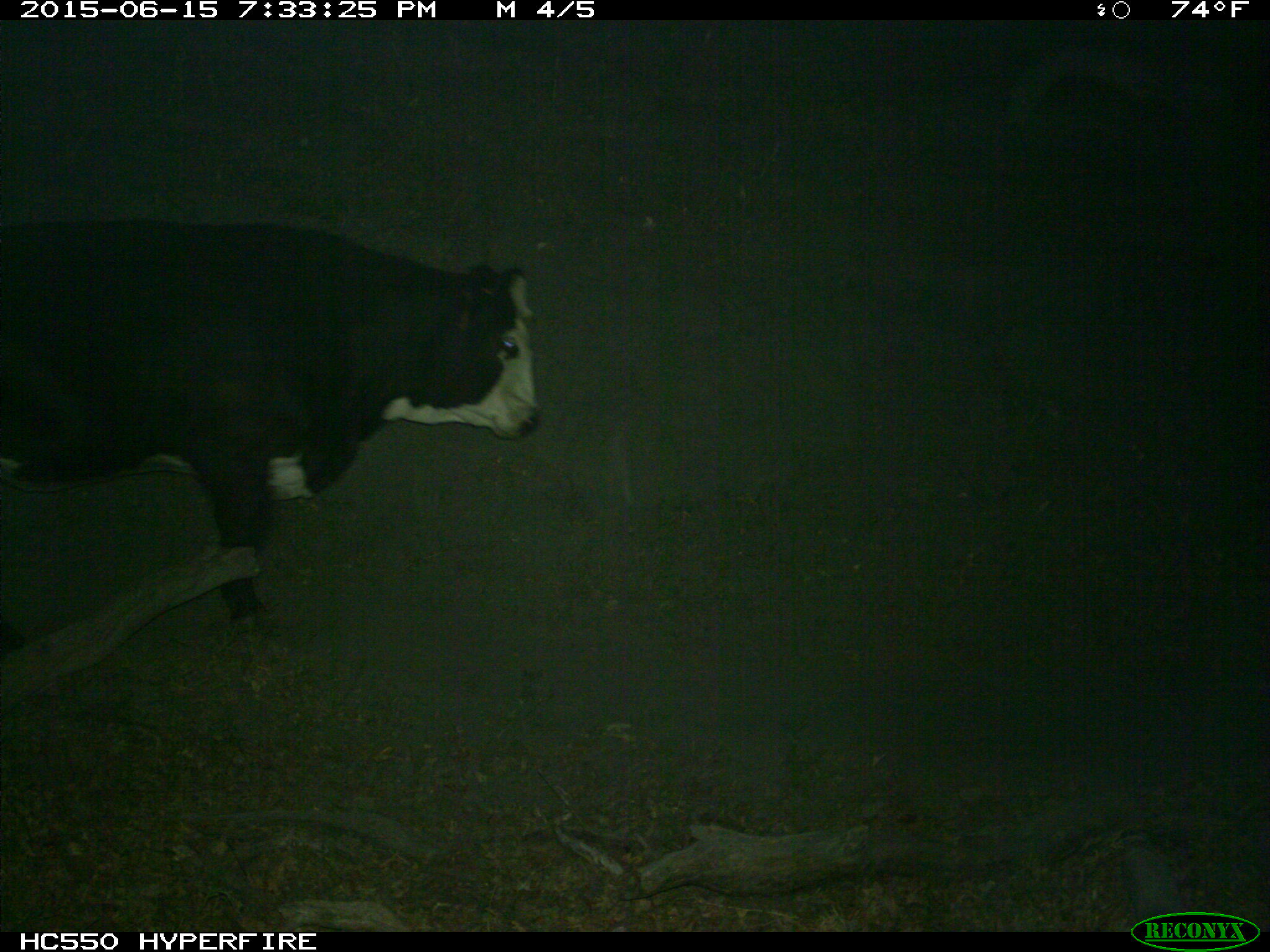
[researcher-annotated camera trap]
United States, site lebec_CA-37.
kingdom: Animalia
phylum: Chordata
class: Mammalia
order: Artiodactyla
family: Bovidae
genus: Bos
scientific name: Bos taurus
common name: domestic cow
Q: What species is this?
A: Bos taurus (domestic cow).